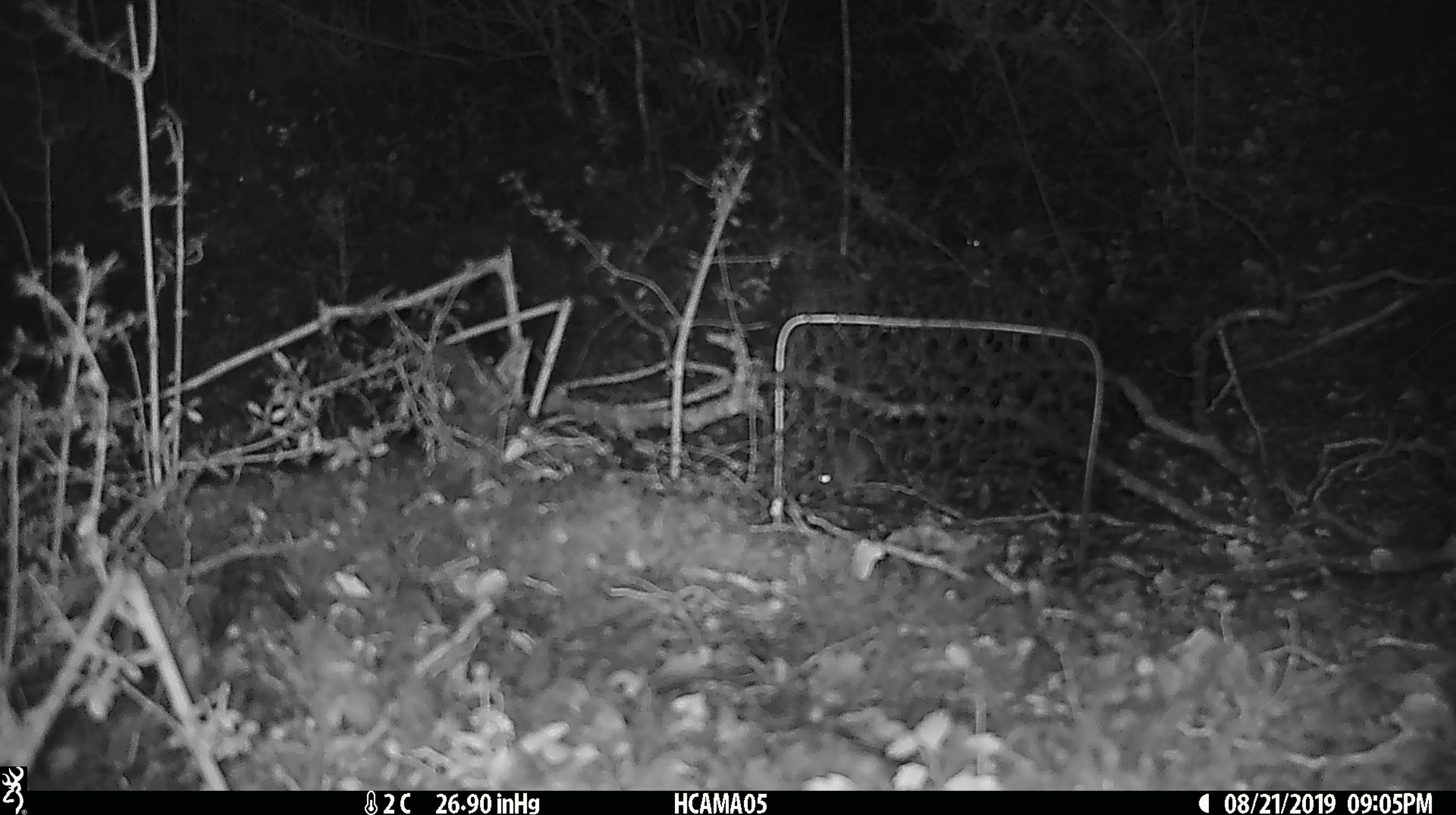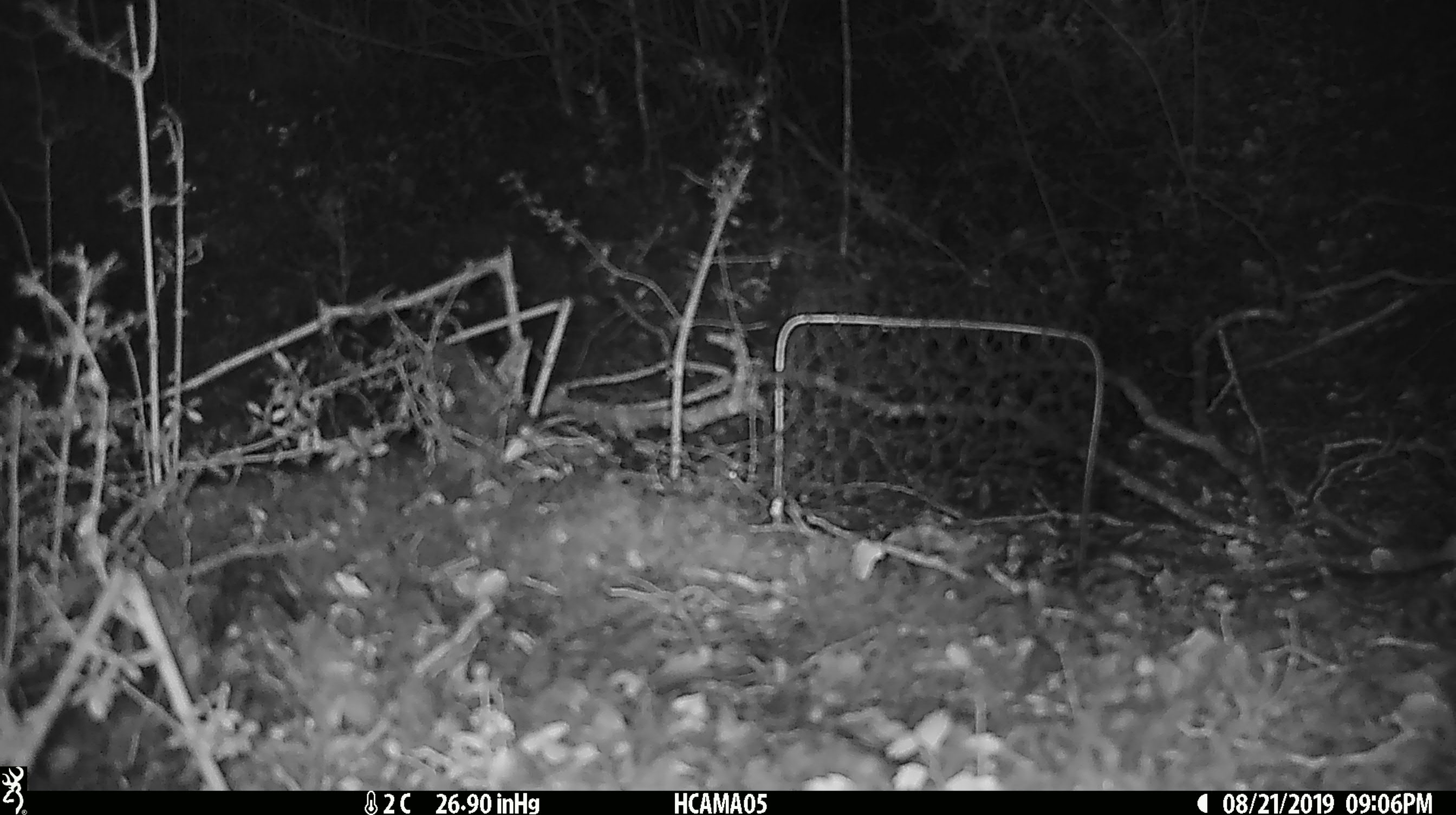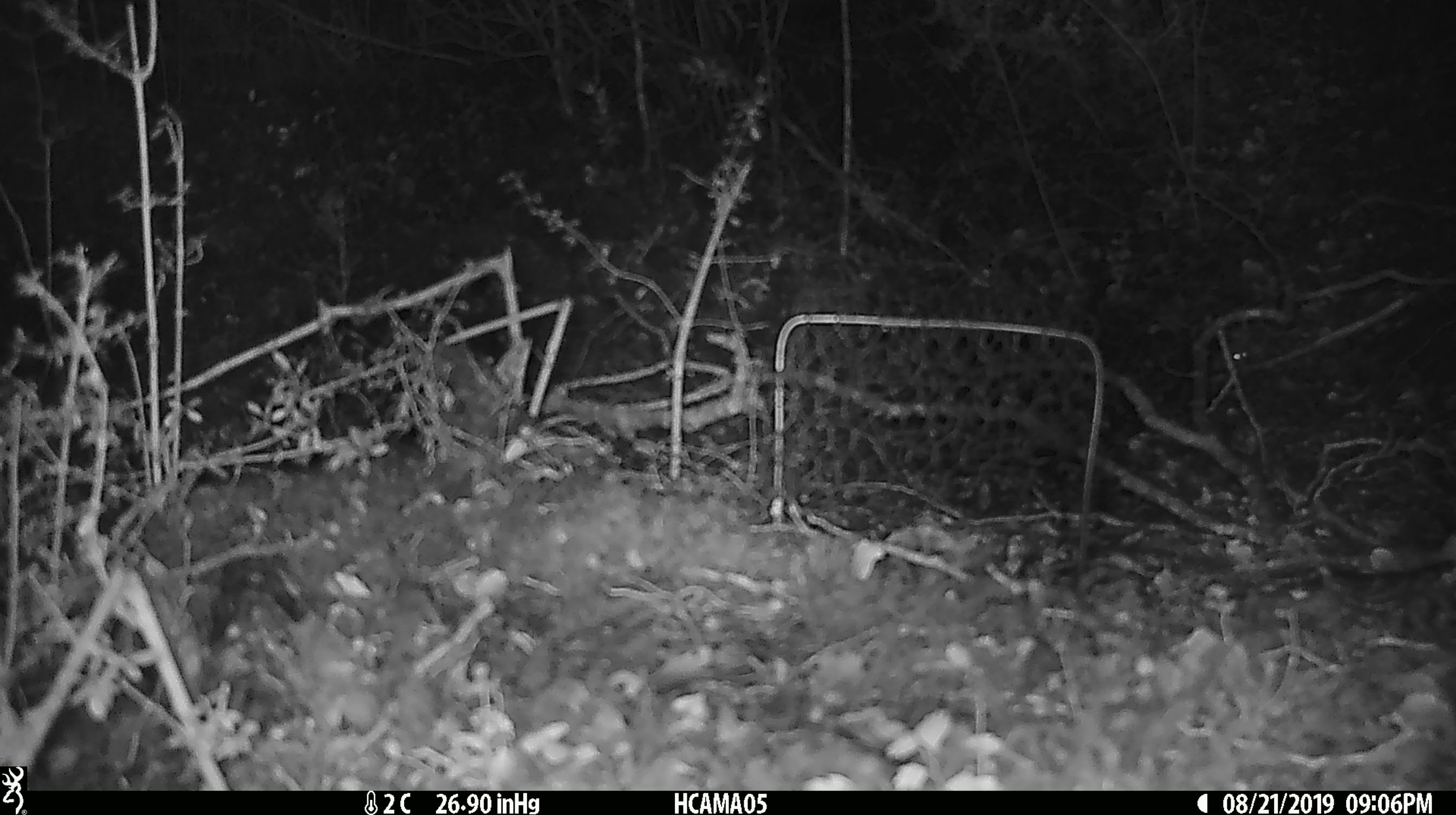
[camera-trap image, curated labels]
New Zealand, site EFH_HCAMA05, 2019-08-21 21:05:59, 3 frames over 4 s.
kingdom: Animalia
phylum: Chordata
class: Mammalia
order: Rodentia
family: Muridae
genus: Mus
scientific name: Mus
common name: mouse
Mouse (Mus).